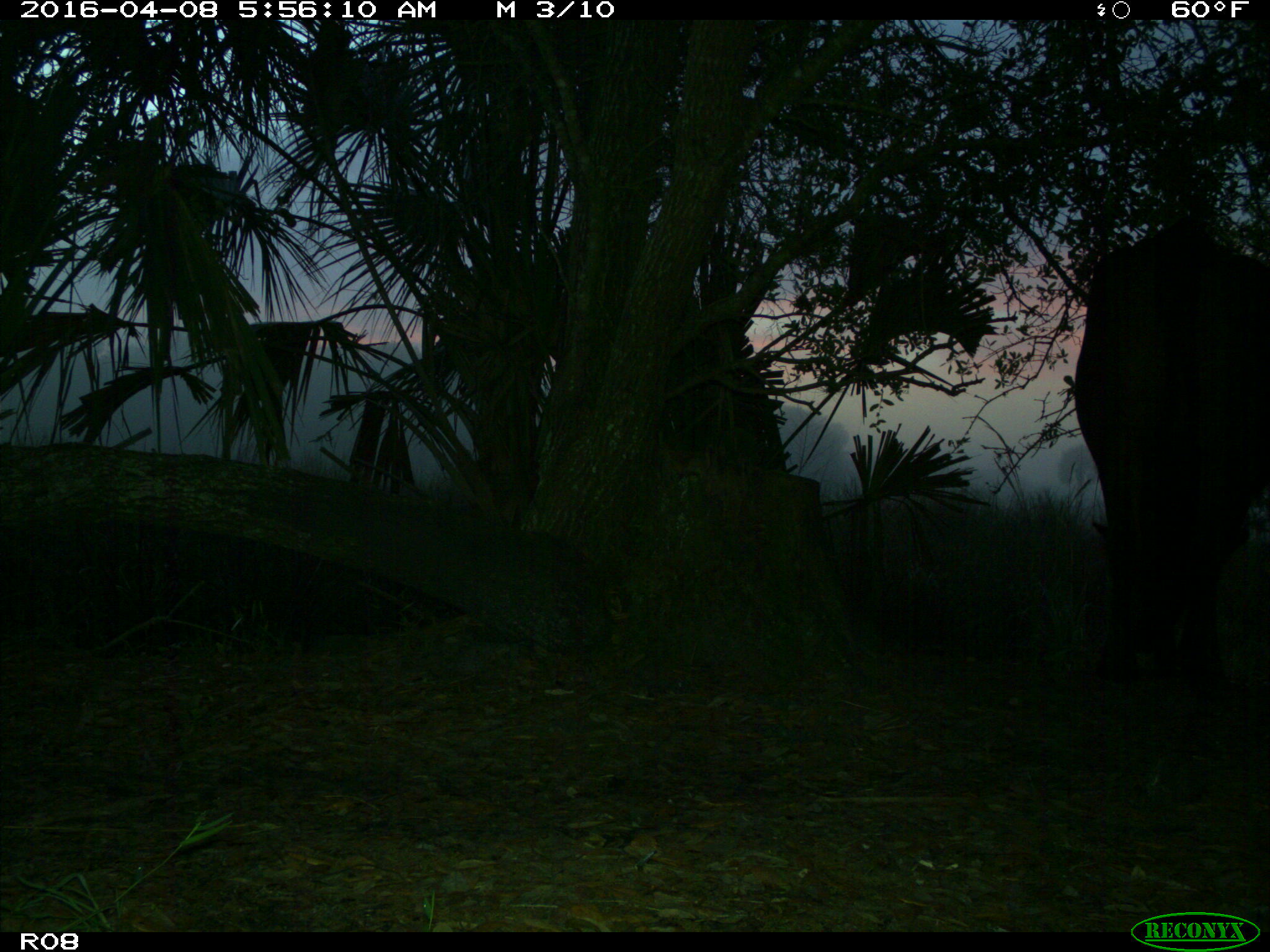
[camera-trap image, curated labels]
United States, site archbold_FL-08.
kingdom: Animalia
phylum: Chordata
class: Mammalia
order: Artiodactyla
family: Bovidae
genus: Bos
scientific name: Bos taurus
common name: domestic cow